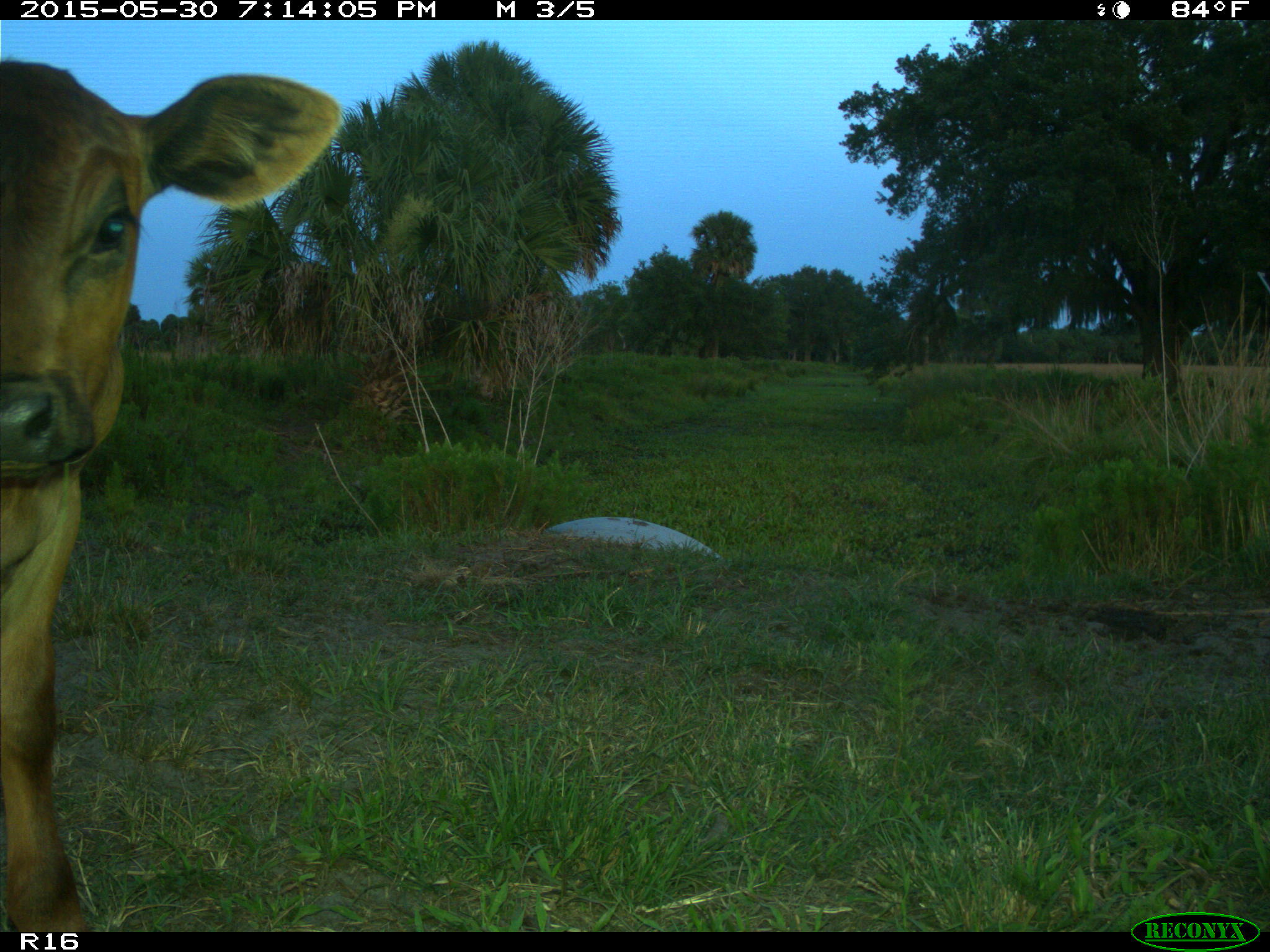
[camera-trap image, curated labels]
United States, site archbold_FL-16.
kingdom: Animalia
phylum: Chordata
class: Mammalia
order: Artiodactyla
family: Bovidae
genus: Bos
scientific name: Bos taurus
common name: domestic cow